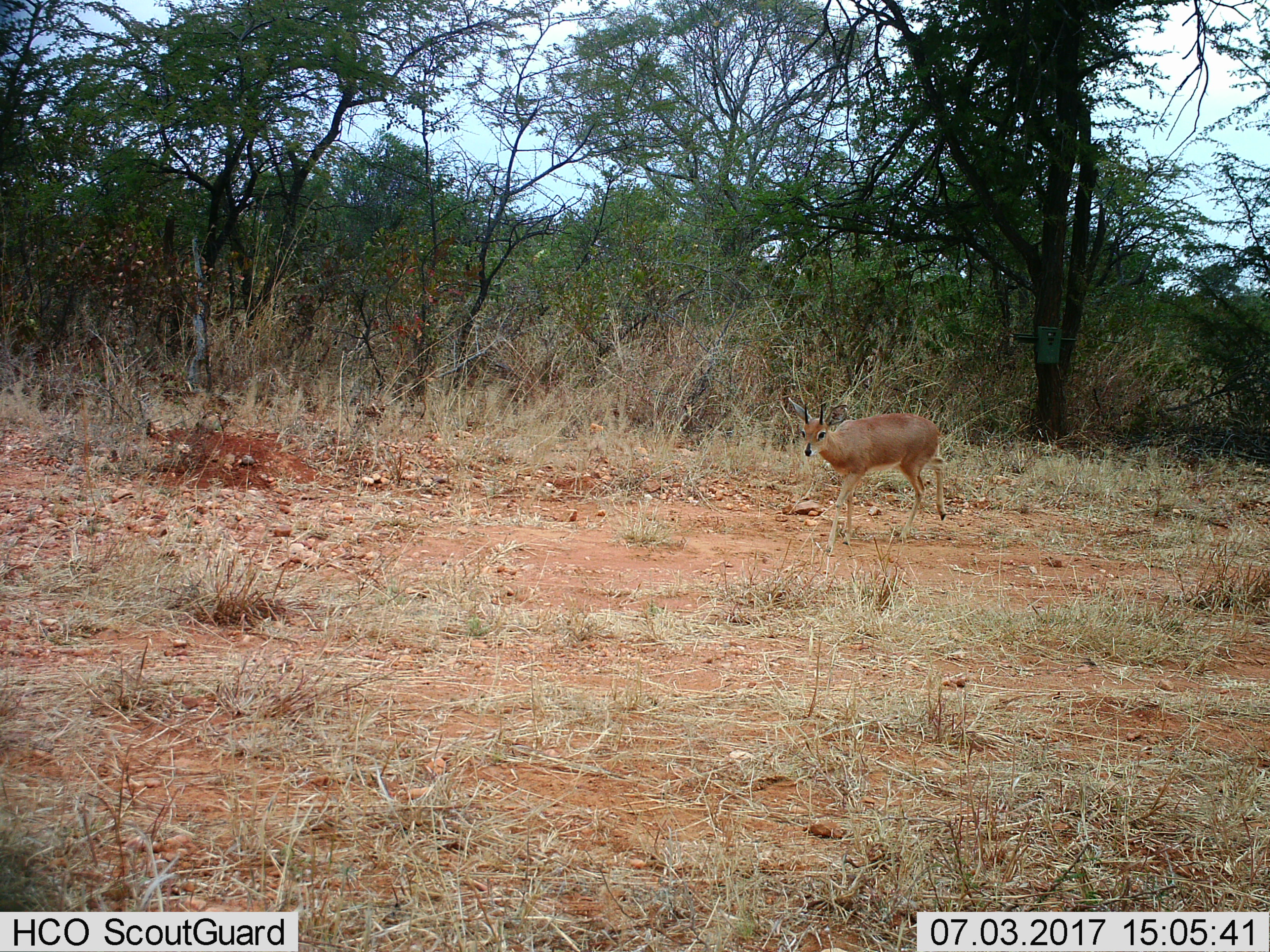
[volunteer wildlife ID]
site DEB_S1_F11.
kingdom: Animalia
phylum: Chordata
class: Mammalia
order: Artiodactyla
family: Bovidae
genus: Raphicerus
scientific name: Raphicerus campestris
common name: steenbok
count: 1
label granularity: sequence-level